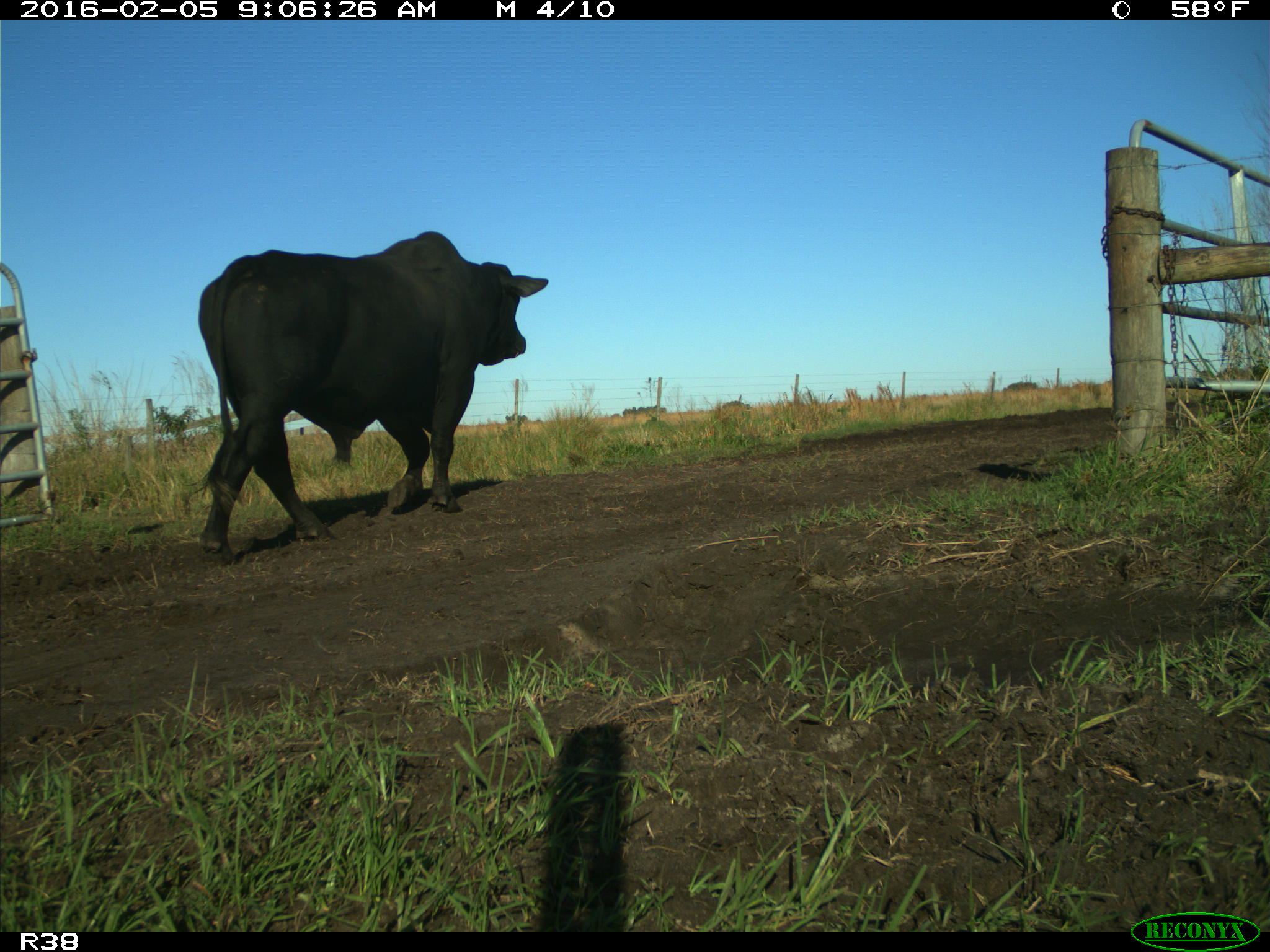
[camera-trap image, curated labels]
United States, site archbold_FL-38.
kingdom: Animalia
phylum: Chordata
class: Mammalia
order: Artiodactyla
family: Bovidae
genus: Bos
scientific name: Bos taurus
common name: domestic cow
Bos taurus (domestic cow).